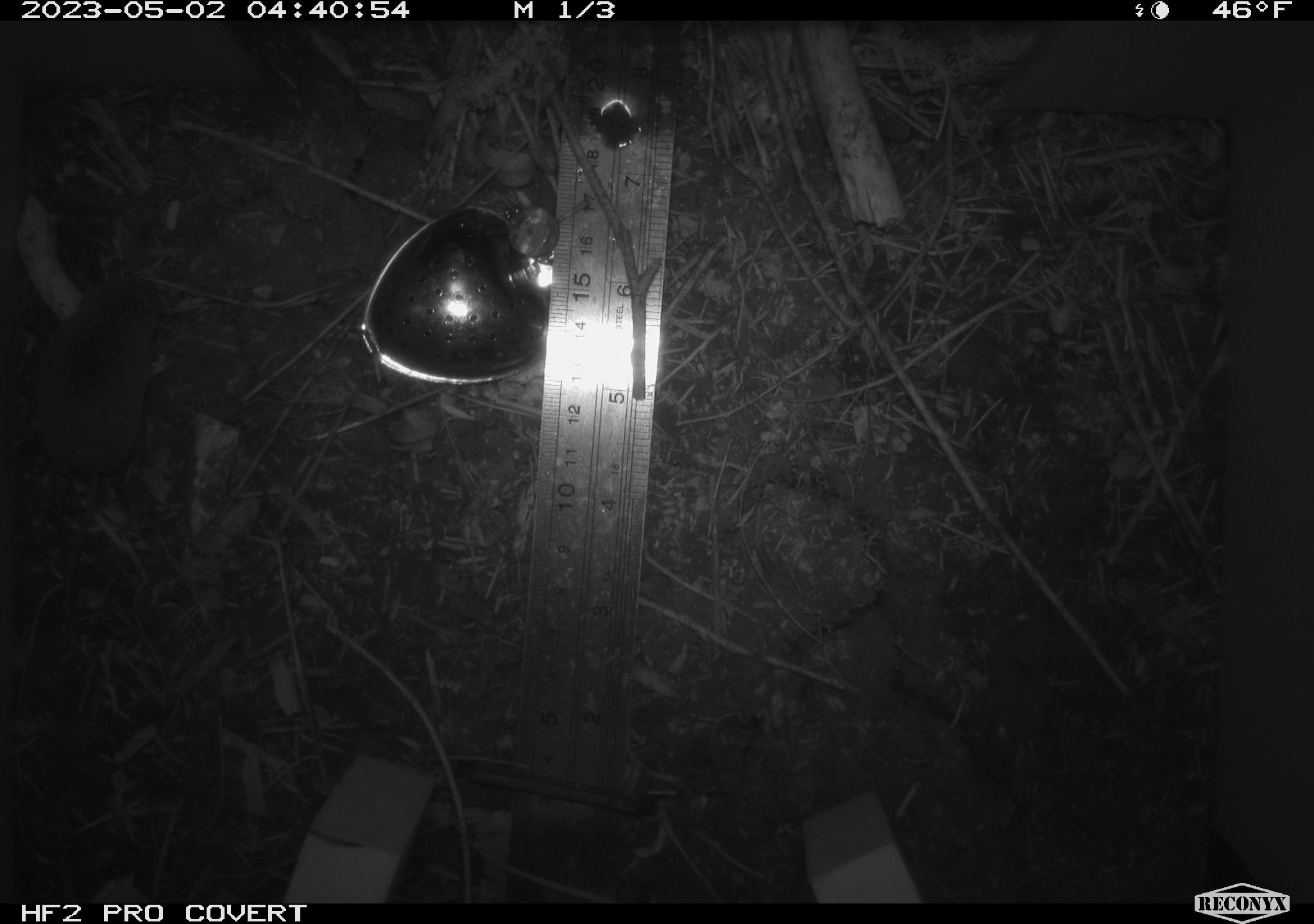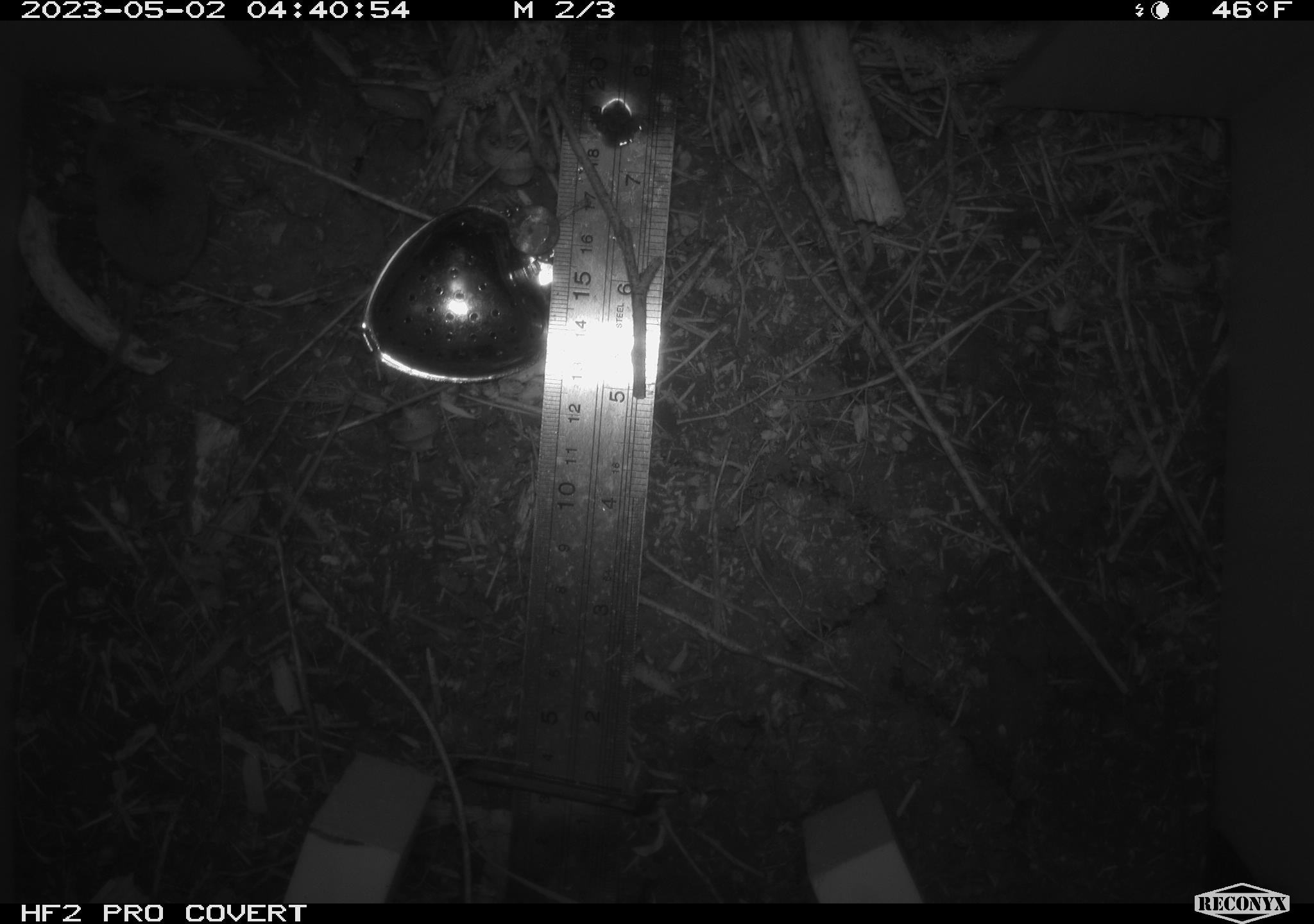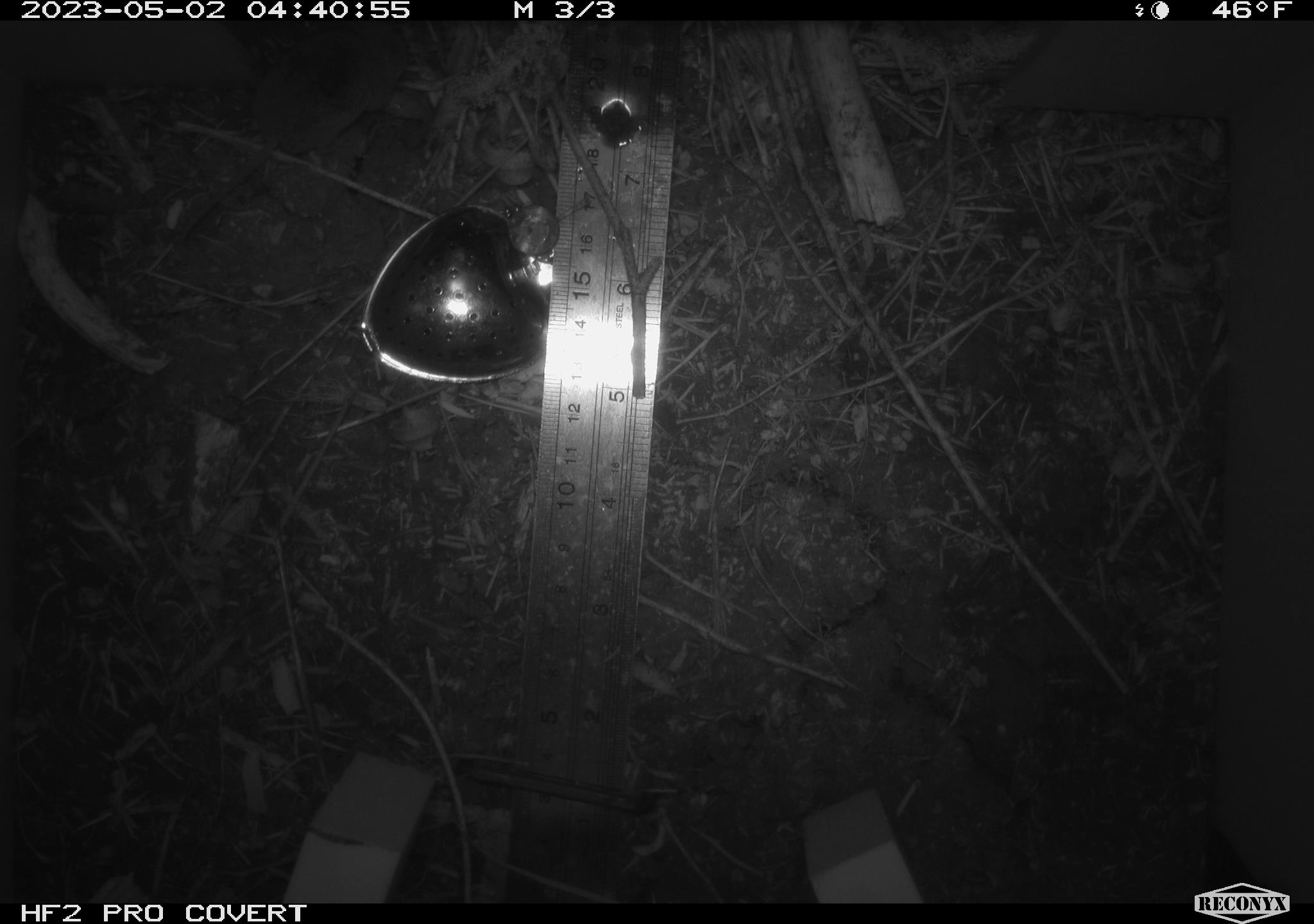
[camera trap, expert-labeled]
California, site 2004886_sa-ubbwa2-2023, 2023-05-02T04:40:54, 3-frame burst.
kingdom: Animalia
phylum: Chordata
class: Mammalia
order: Eulipotyphla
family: Soricidae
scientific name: Soricidae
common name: shrews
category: soricidae family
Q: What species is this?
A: Soricidae family (shrews) (Soricidae).